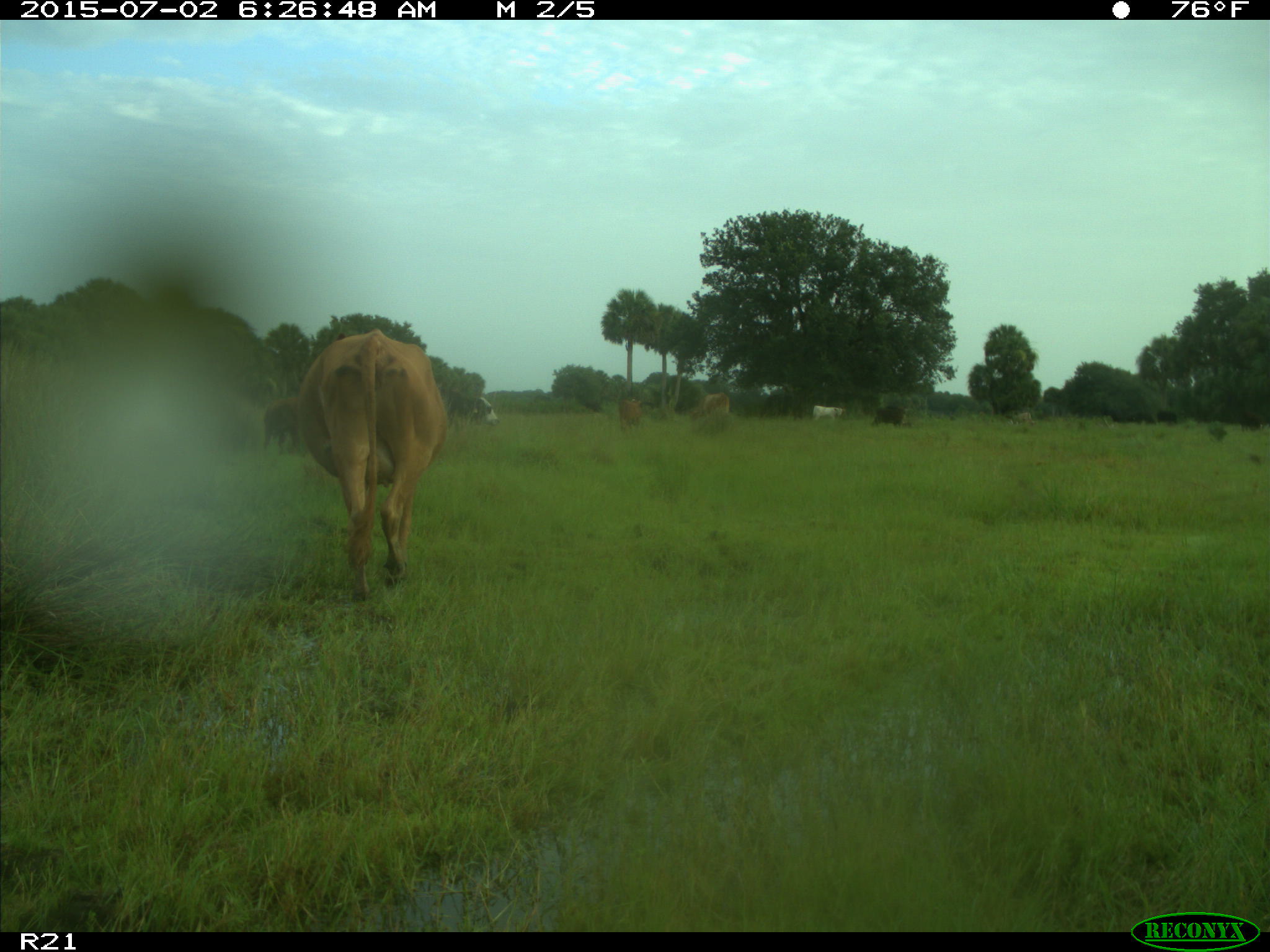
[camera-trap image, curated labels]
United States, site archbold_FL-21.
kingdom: Animalia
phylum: Chordata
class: Mammalia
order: Artiodactyla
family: Bovidae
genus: Bos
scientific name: Bos taurus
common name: domestic cow